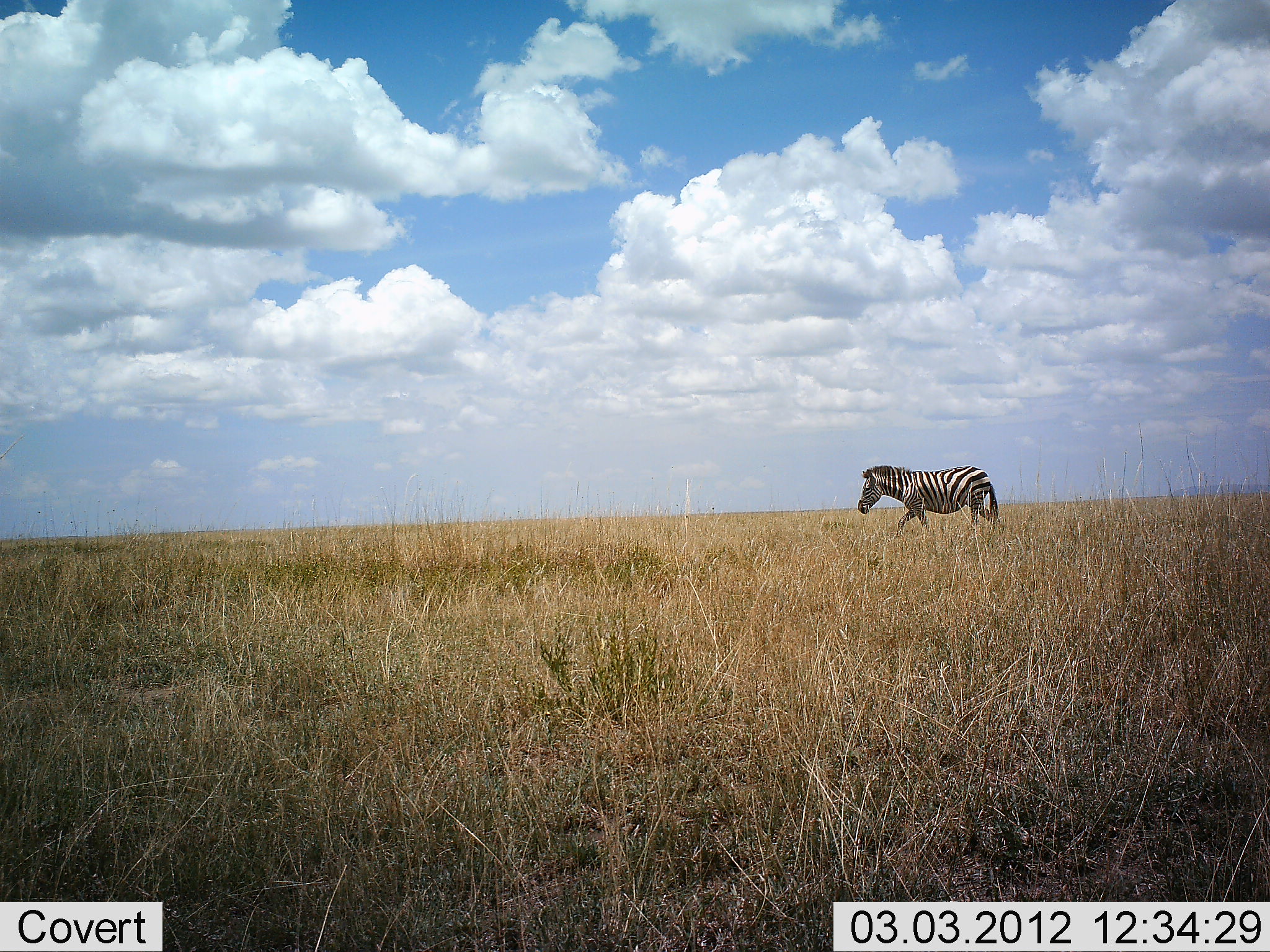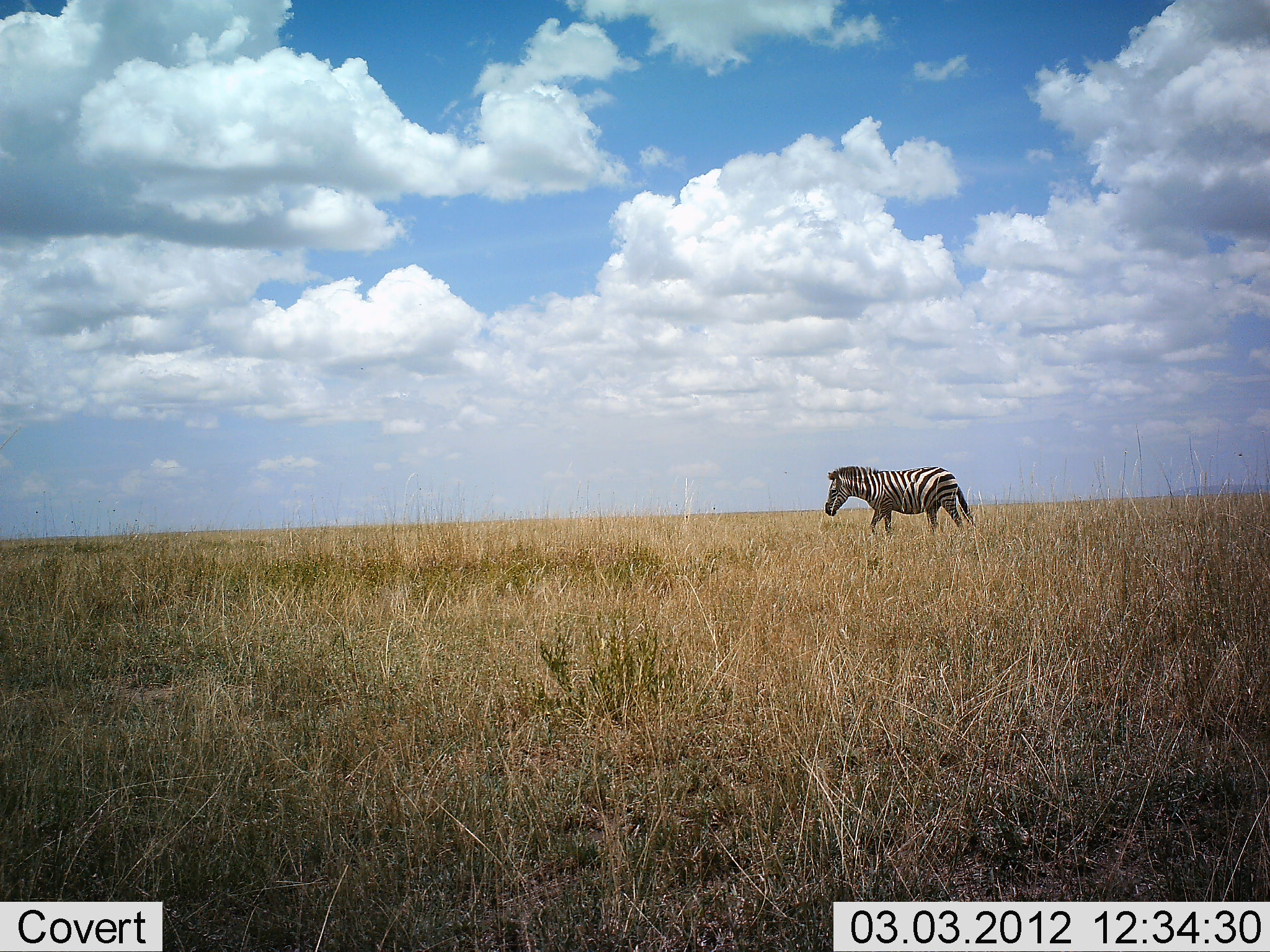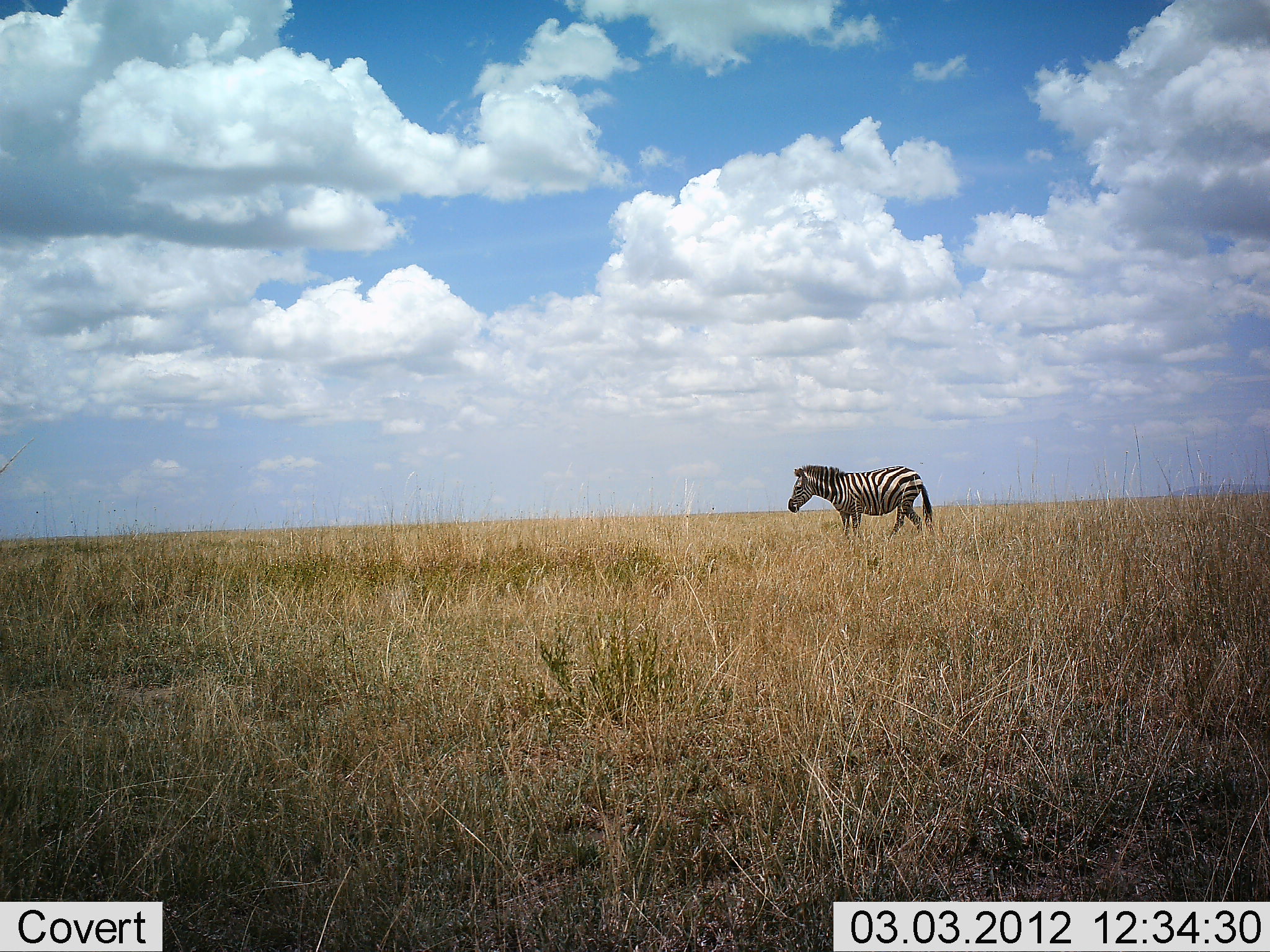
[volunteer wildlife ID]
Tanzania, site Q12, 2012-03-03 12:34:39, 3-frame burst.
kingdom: Animalia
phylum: Chordata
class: Mammalia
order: Perissodactyla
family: Equidae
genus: Equus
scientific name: Equus quagga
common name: plains zebra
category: zebra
Zebra (plains zebra) (Equus quagga), count 1. Behavior (volunteer vote fractions): standing 0%, resting 0%, moving 100%, interacting 0%. Young present (vote fraction): 0%. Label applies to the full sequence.